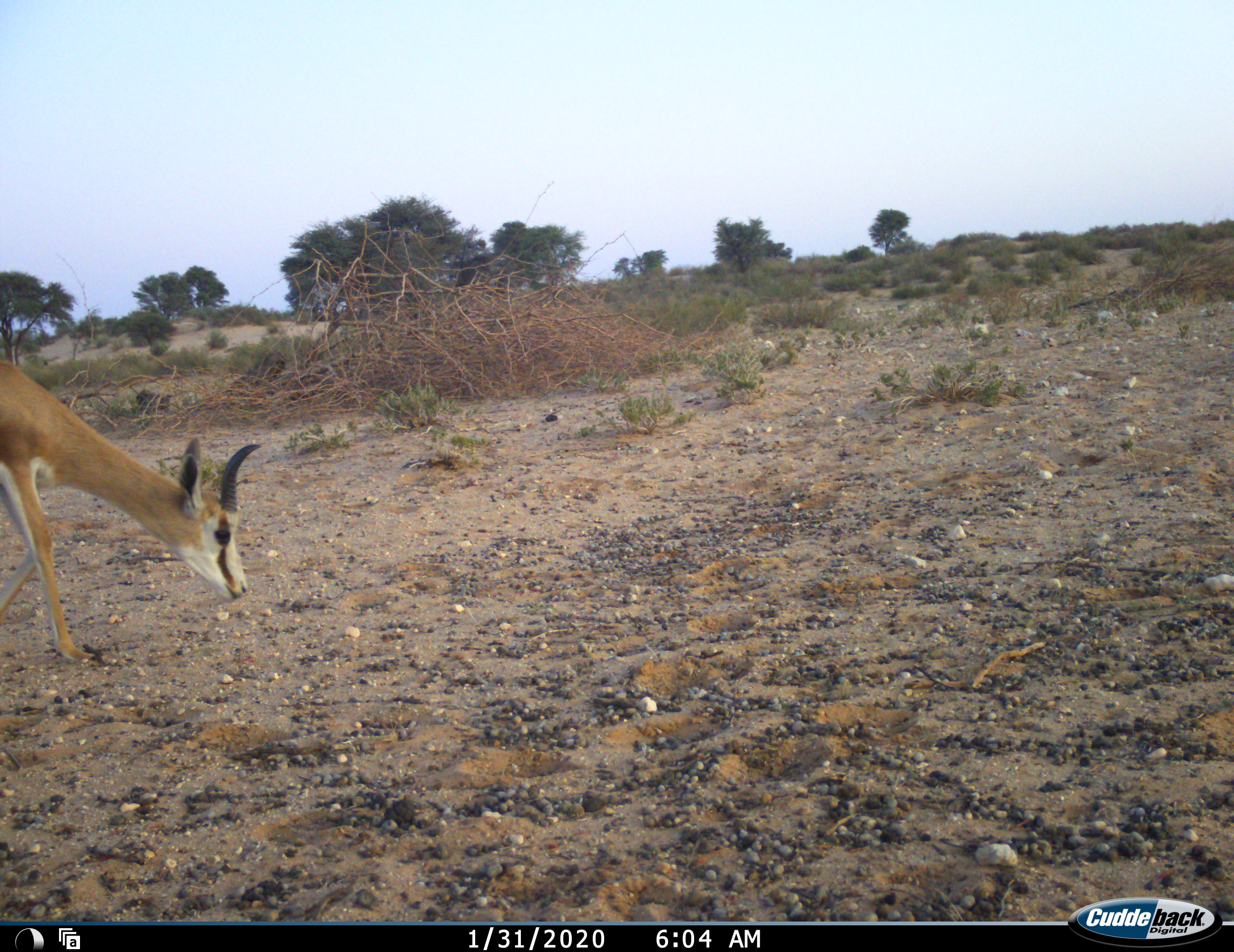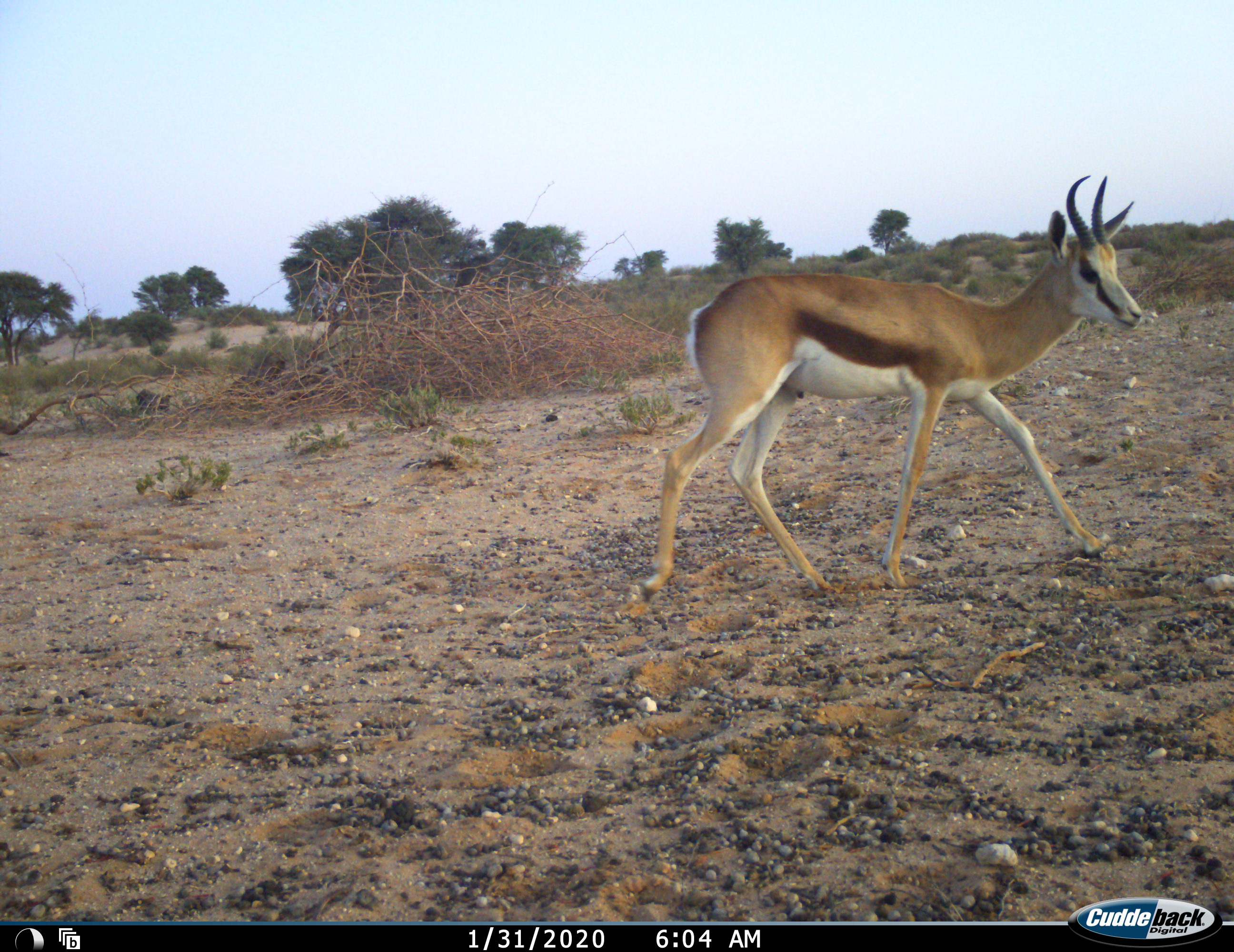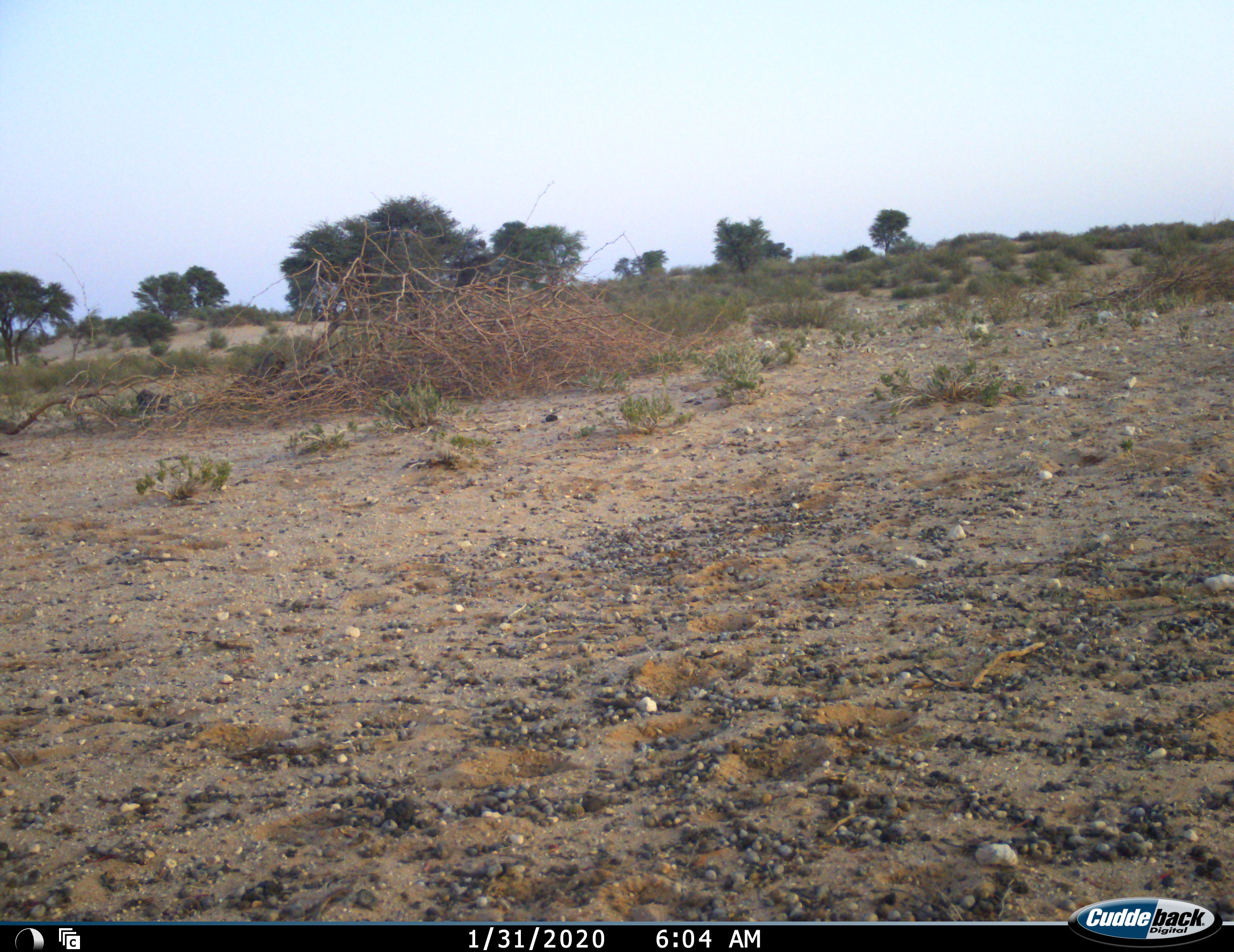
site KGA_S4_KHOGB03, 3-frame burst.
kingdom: Animalia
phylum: Chordata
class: Mammalia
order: Artiodactyla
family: Bovidae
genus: Antidorcas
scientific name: Antidorcas marsupialis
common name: springbok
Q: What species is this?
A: Springbok (Antidorcas marsupialis).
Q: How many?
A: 1.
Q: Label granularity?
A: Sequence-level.